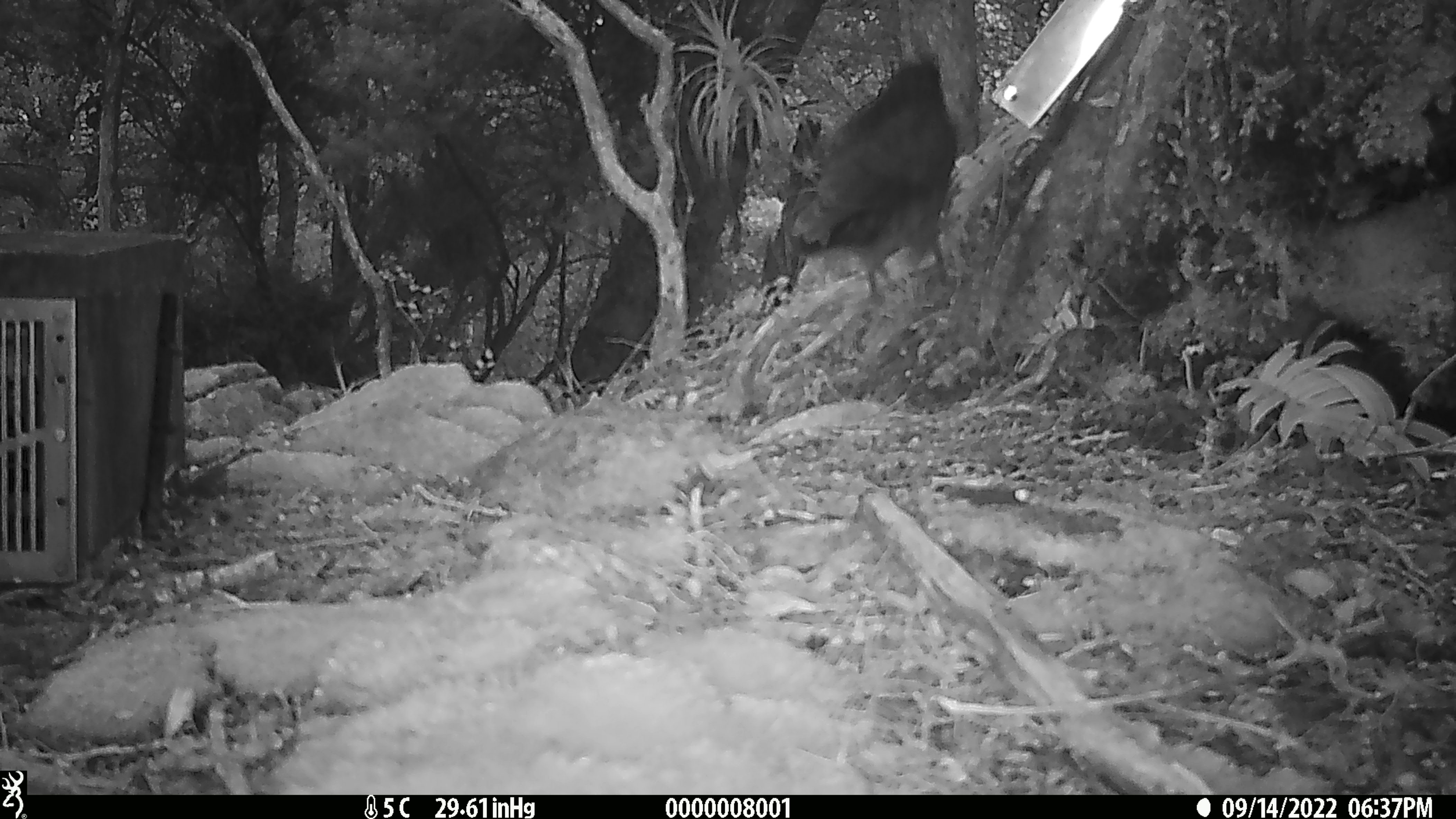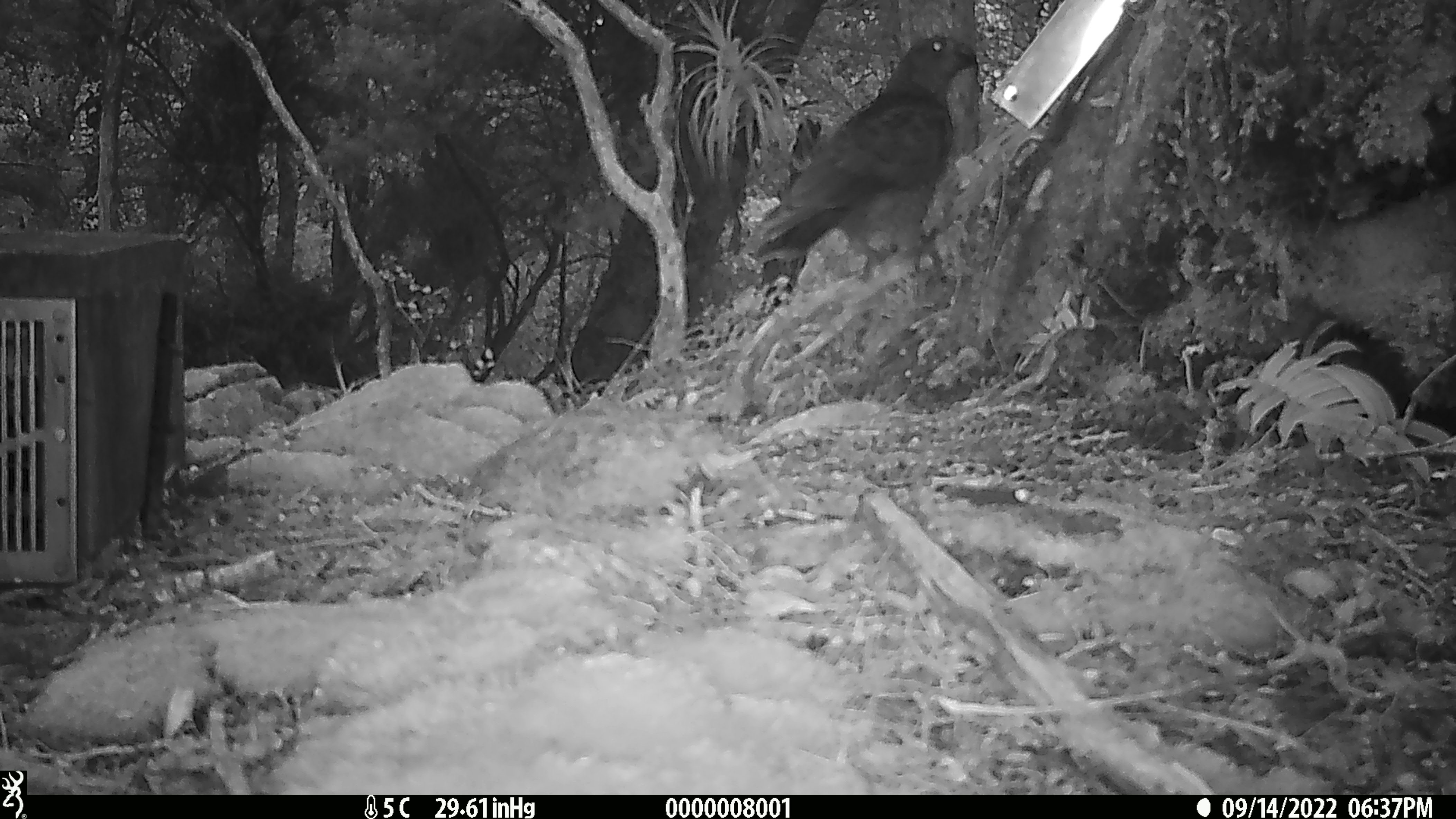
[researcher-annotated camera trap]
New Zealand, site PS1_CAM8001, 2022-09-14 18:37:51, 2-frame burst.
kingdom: Animalia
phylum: Chordata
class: Aves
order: Psittaciformes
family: Strigopidae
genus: Nestor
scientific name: Nestor notabilis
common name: kea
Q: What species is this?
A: Kea (Nestor notabilis).